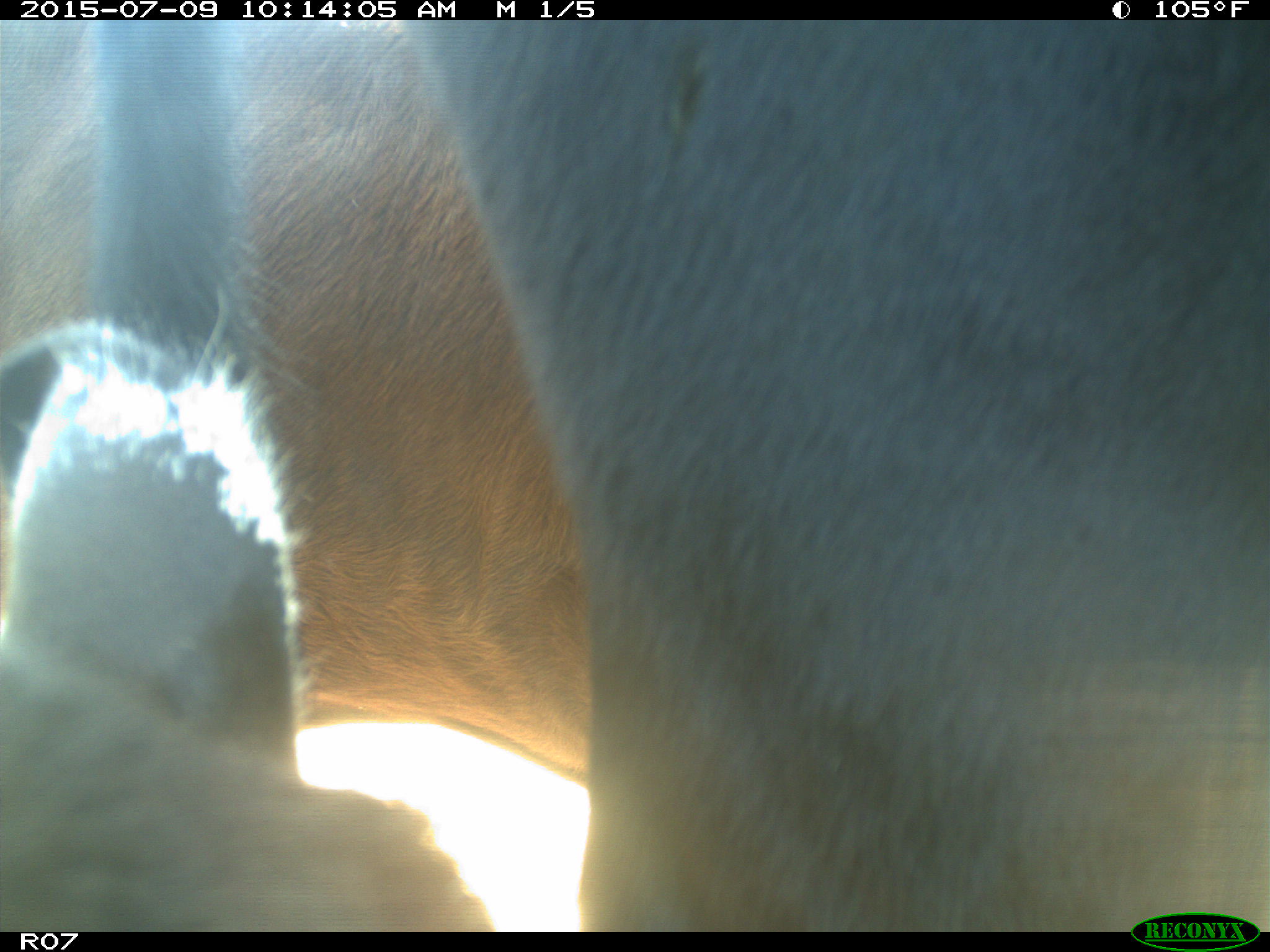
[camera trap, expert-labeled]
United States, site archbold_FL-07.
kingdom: Animalia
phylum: Chordata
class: Mammalia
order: Artiodactyla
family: Bovidae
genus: Bos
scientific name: Bos taurus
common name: domestic cow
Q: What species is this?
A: Bos taurus (domestic cow).